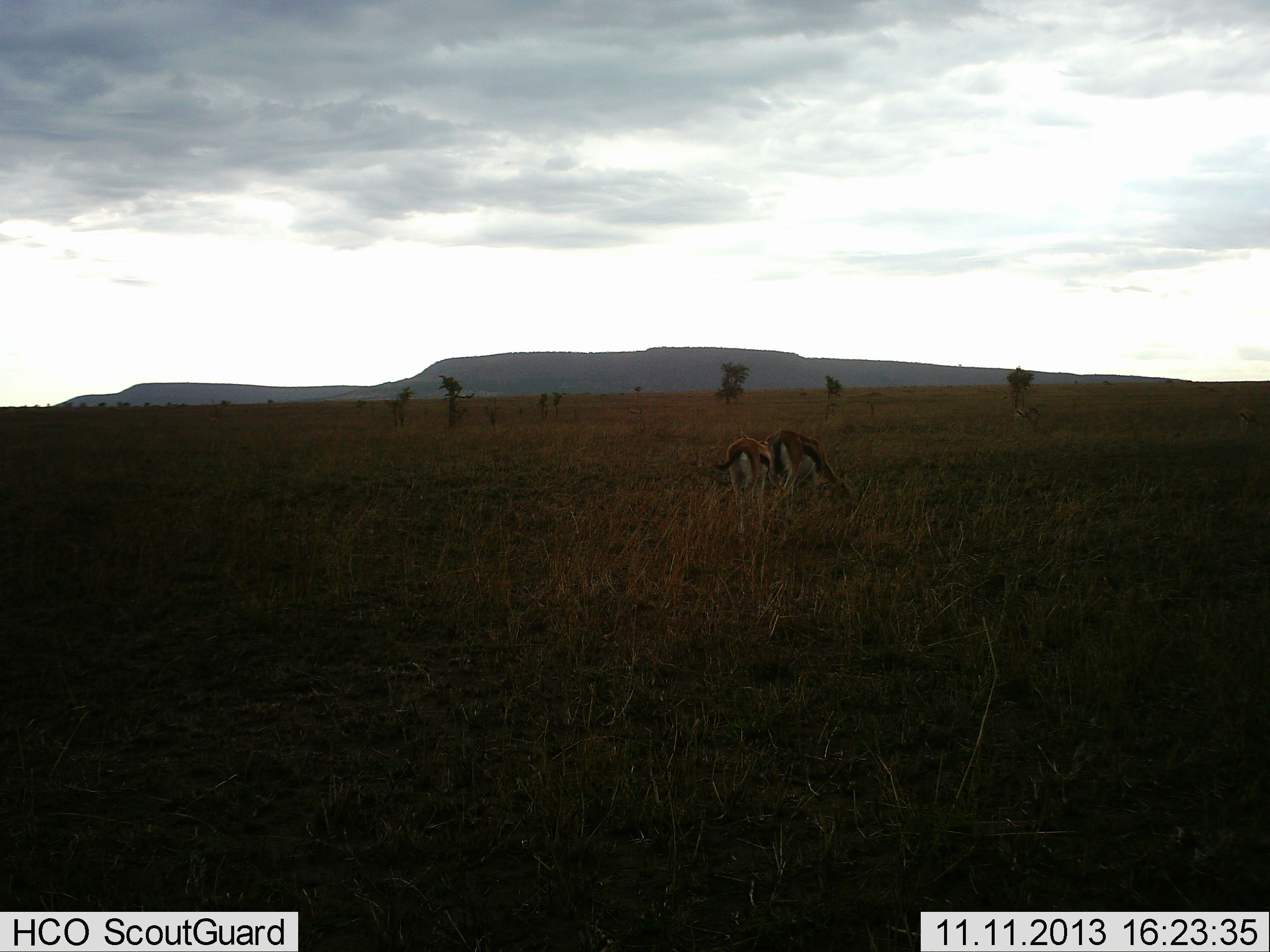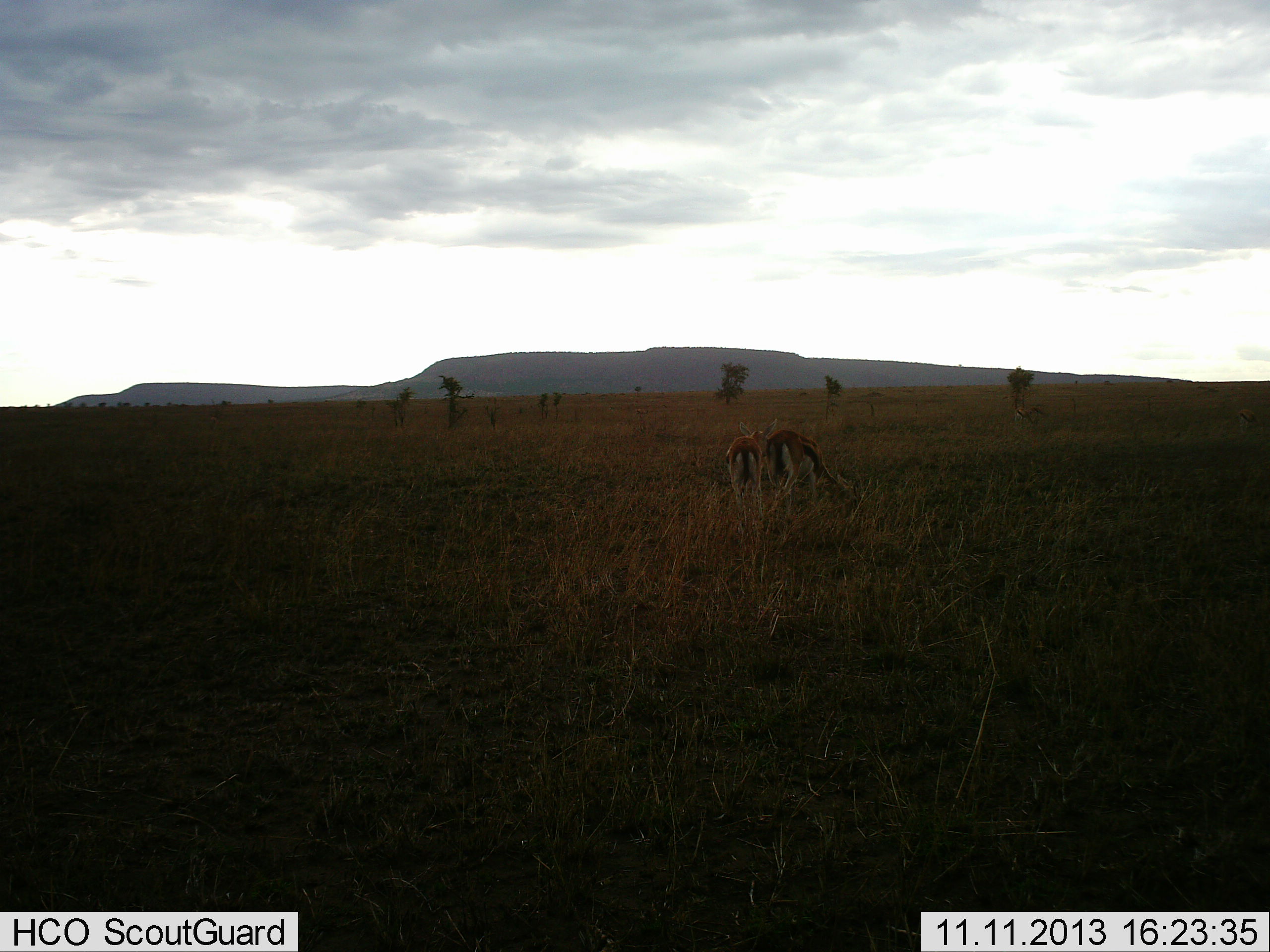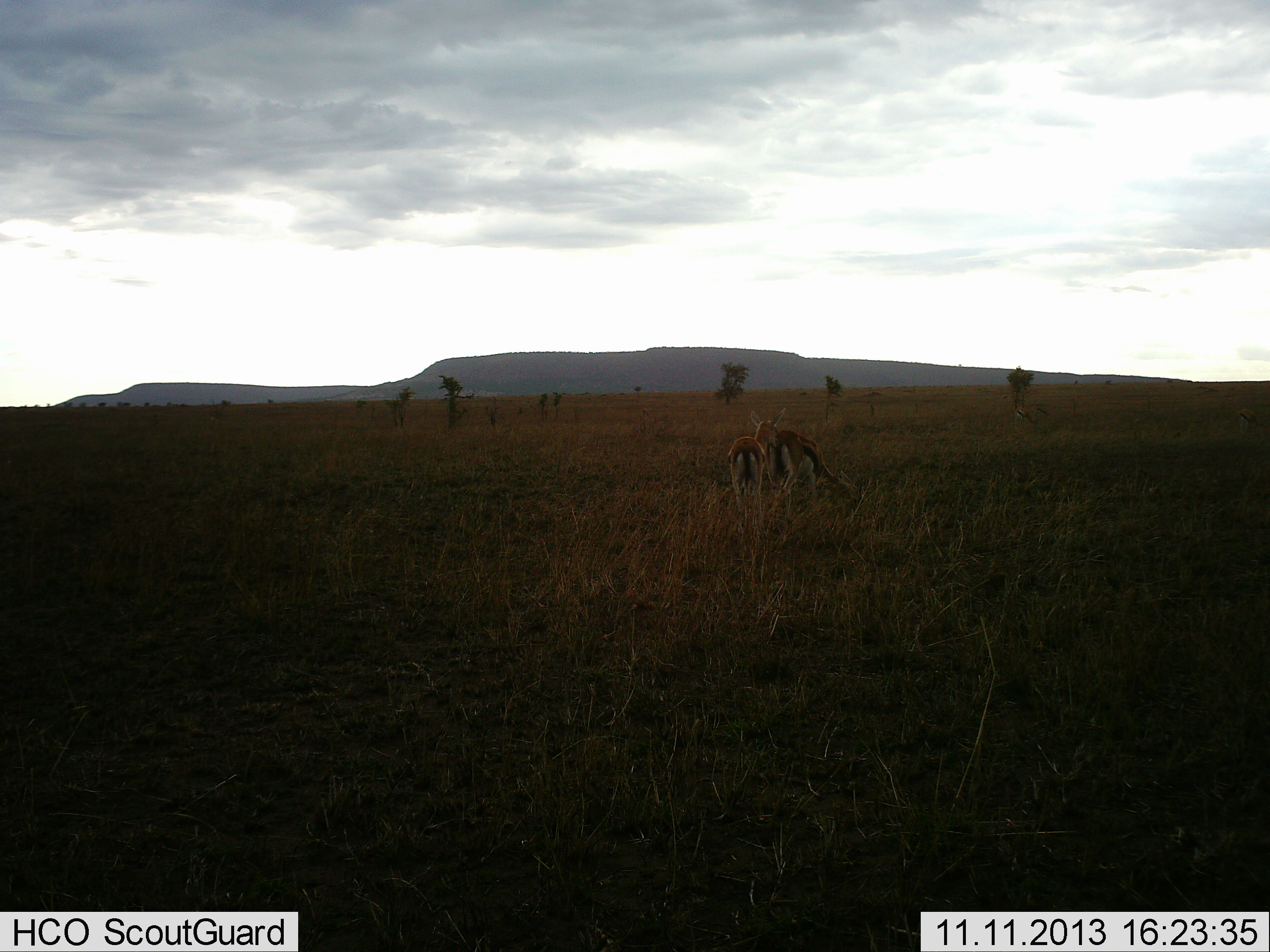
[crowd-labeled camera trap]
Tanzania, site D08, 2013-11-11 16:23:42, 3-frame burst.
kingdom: Animalia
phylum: Chordata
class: Mammalia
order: Artiodactyla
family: Bovidae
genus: Eudorcas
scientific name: Eudorcas thomsonii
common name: thomson's gazelle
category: gazellethomsons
Gazellethomsons (thomson's gazelle) (Eudorcas thomsonii), count 2. Behavior (volunteer vote fractions): standing 40%, resting 0%, moving 0%, interacting 0%. Young present (vote fraction): 10%. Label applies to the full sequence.